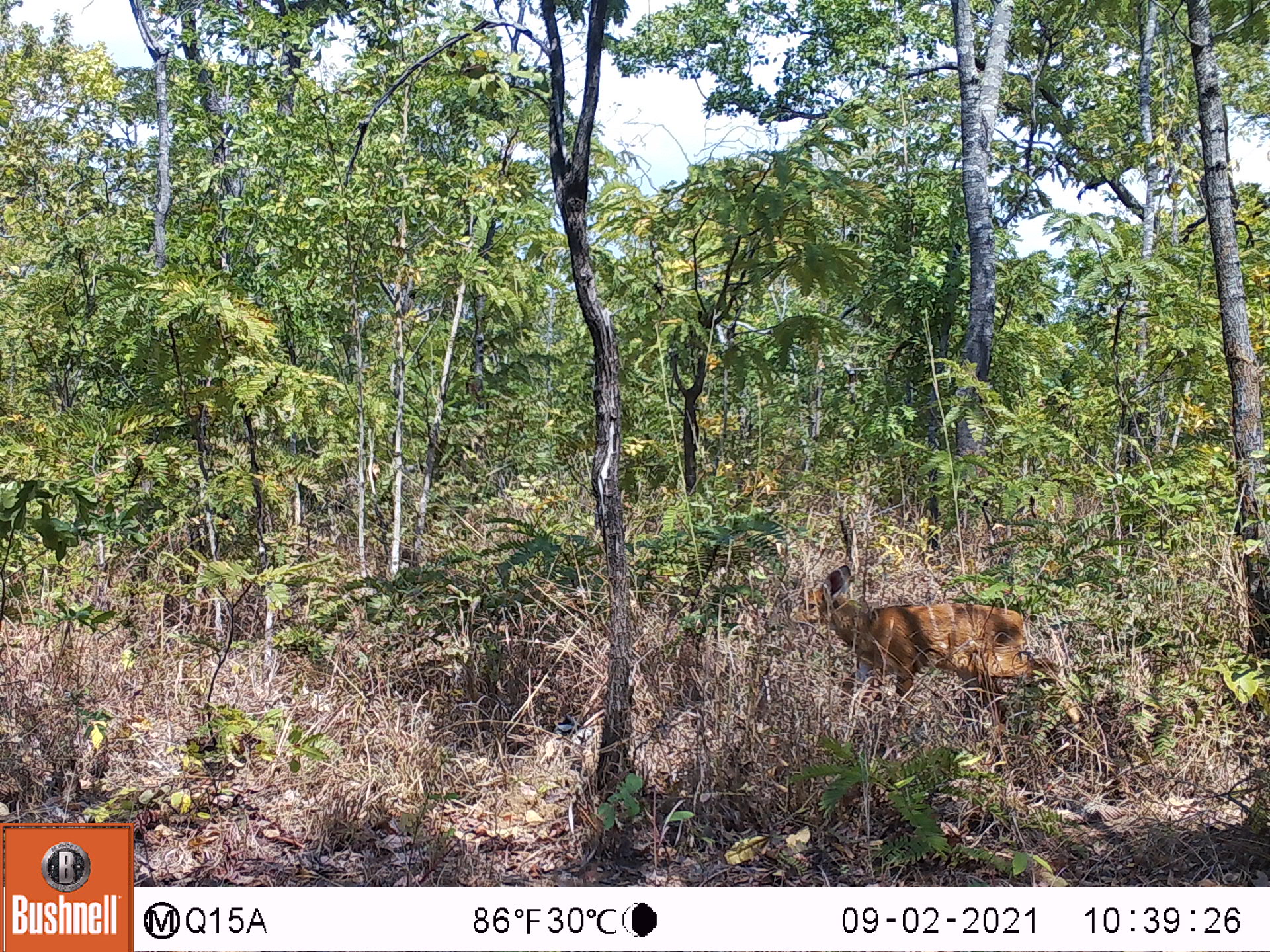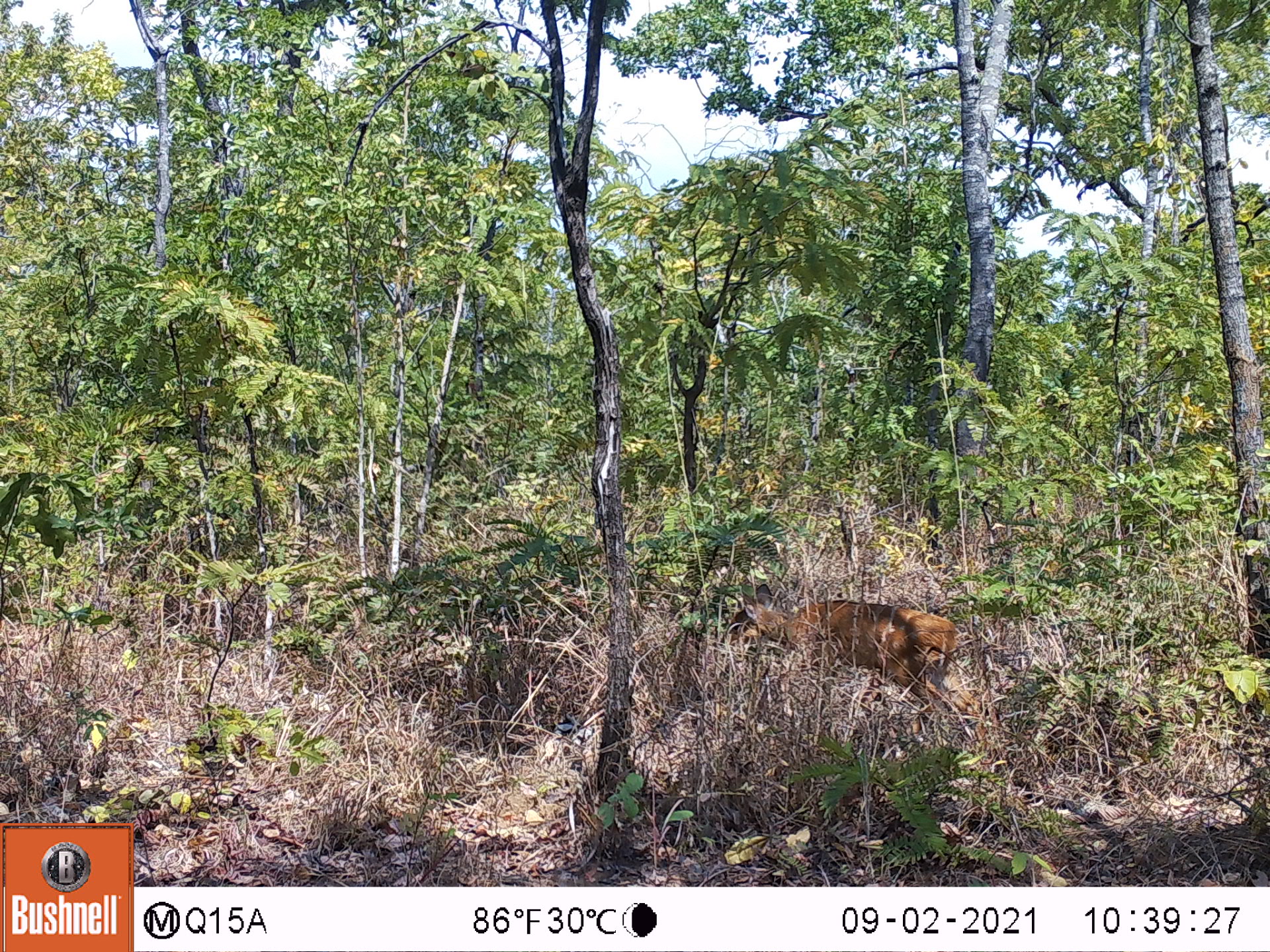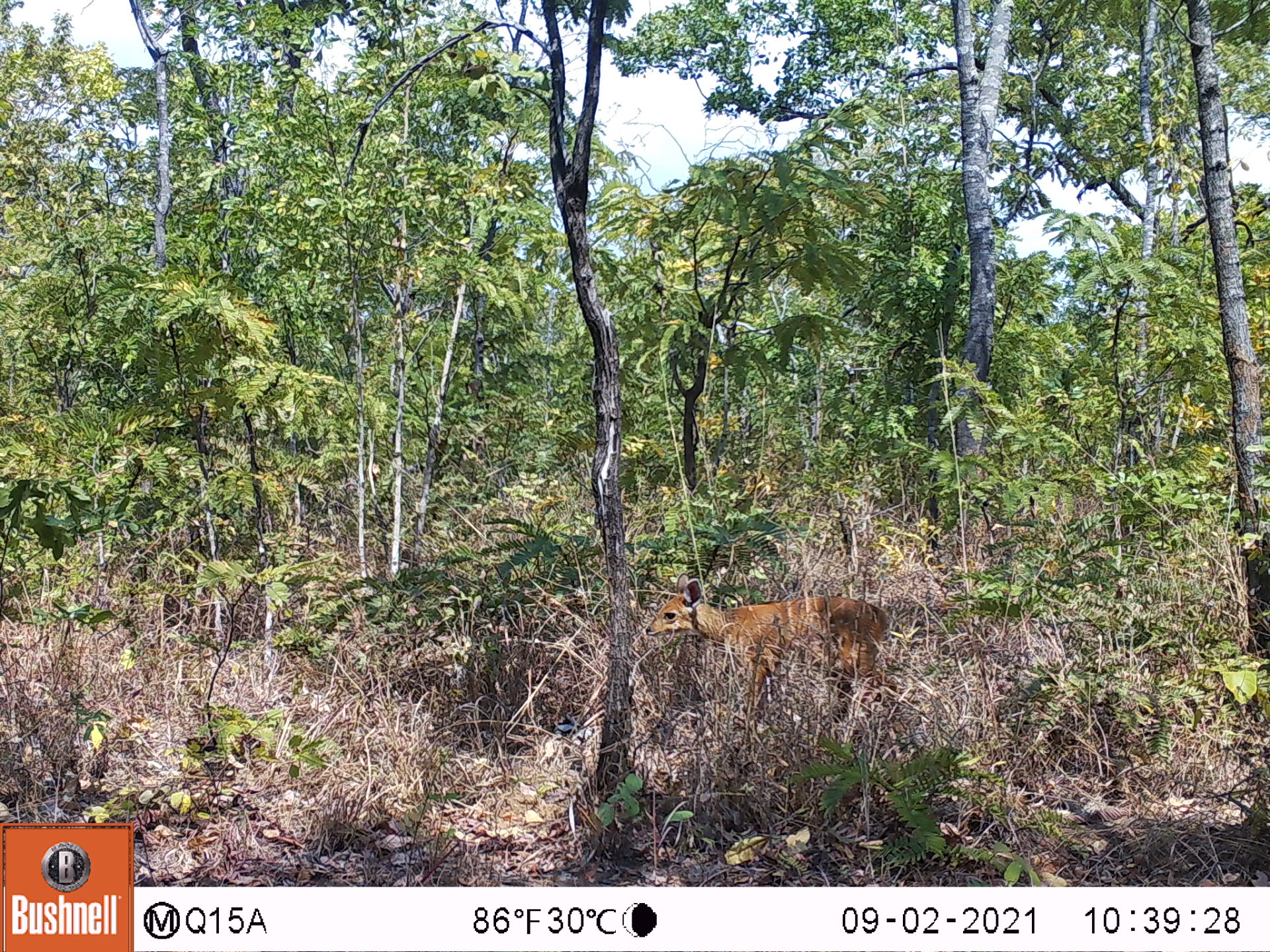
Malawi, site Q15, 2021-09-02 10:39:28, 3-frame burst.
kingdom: Animalia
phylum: Chordata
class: Mammalia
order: Artiodactyla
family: Bovidae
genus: Tragelaphus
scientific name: Tragelaphus sylvaticus sylvaticus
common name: cape bushbuck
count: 1